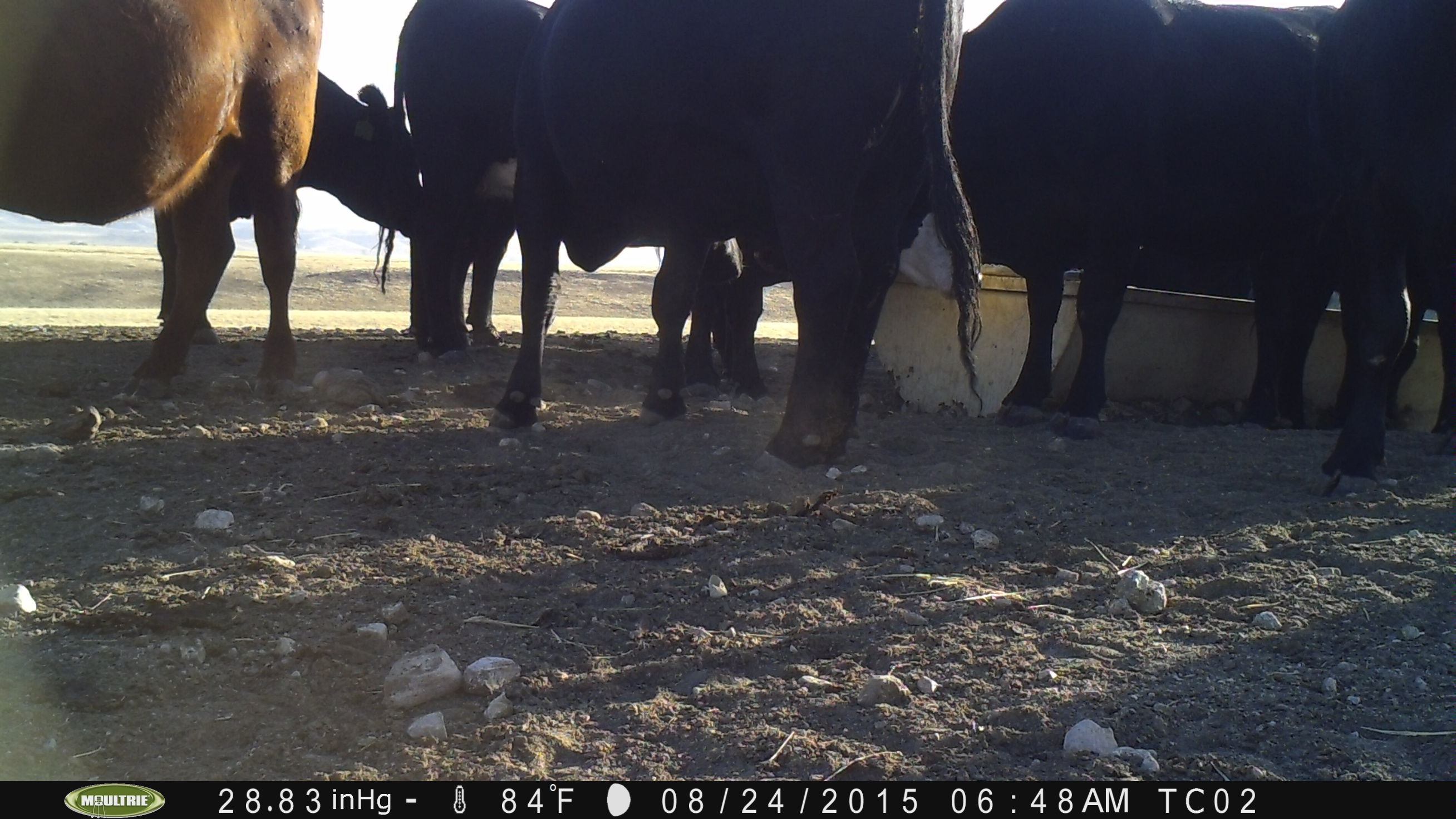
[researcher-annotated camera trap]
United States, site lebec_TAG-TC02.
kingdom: Animalia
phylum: Chordata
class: Mammalia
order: Artiodactyla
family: Bovidae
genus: Bos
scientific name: Bos taurus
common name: domestic cow